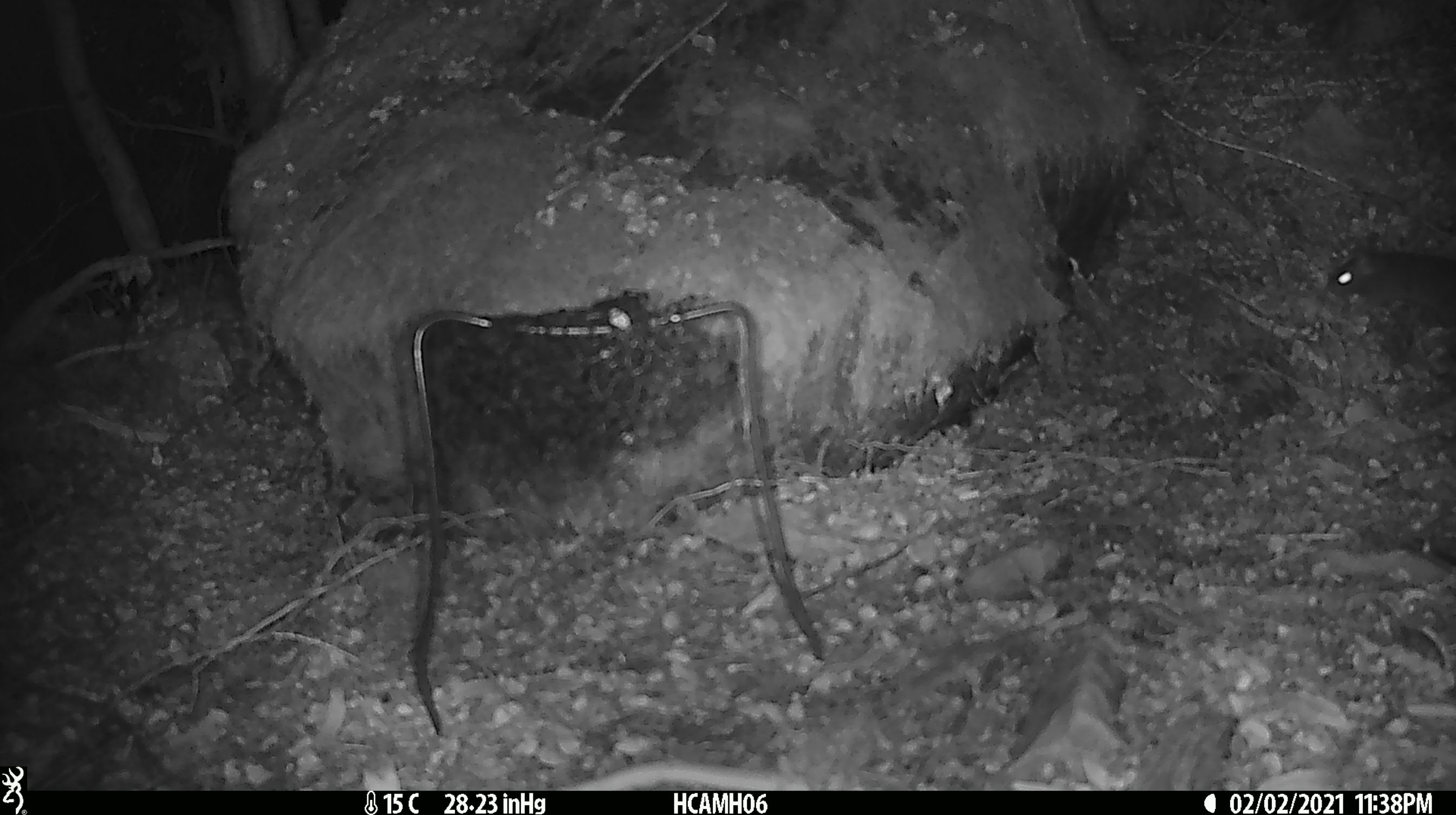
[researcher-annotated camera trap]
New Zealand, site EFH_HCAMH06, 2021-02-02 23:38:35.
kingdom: Animalia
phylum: Chordata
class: Mammalia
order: Rodentia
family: Muridae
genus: Mus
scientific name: Mus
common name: mouse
Mouse (Mus).